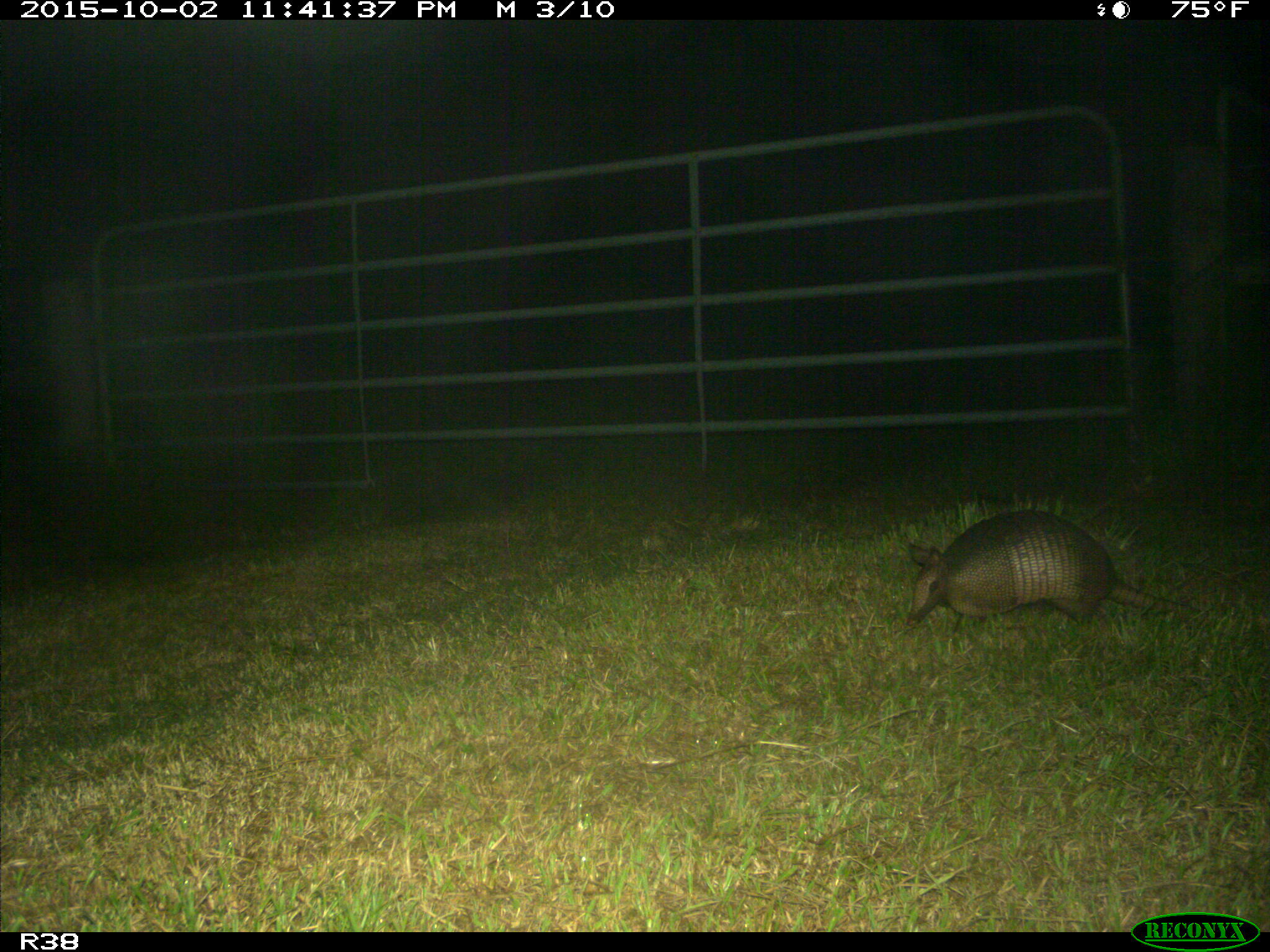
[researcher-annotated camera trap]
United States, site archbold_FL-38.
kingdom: Animalia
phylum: Chordata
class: Mammalia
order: Cingulata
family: Dasypodidae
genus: Dasypus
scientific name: Dasypus novemcinctus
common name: nine-banded armadillo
Dasypus novemcinctus (nine-banded armadillo).